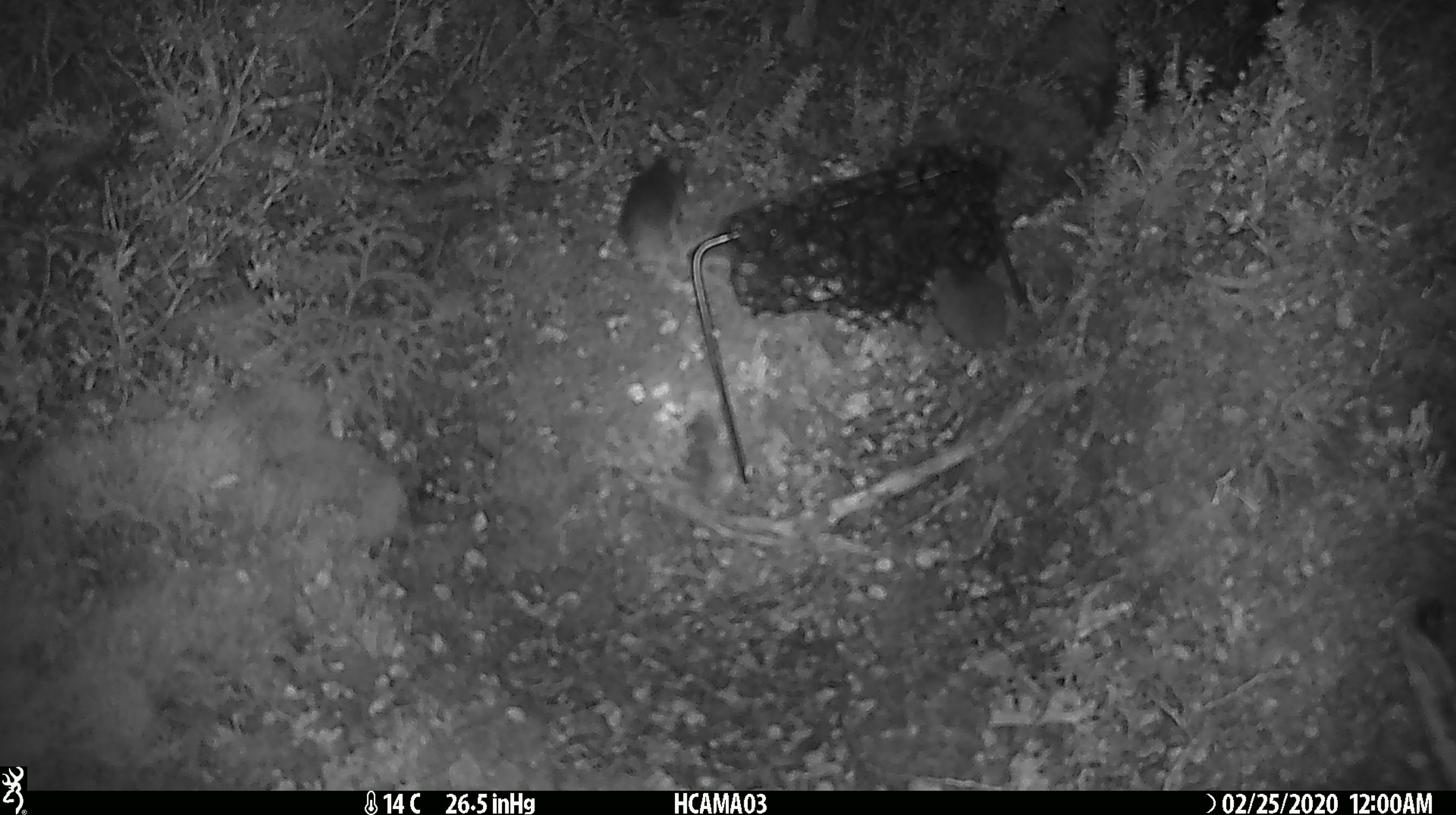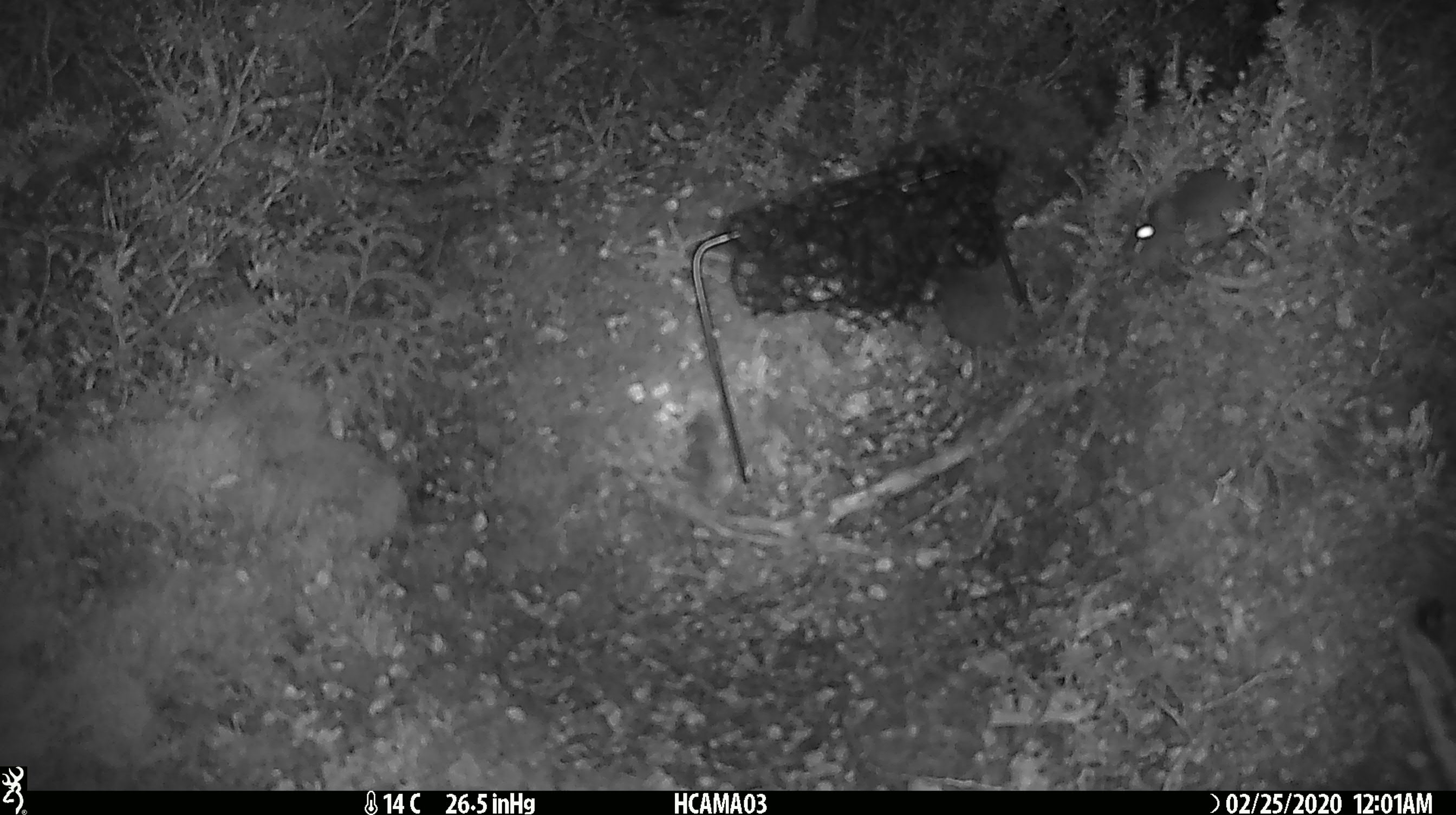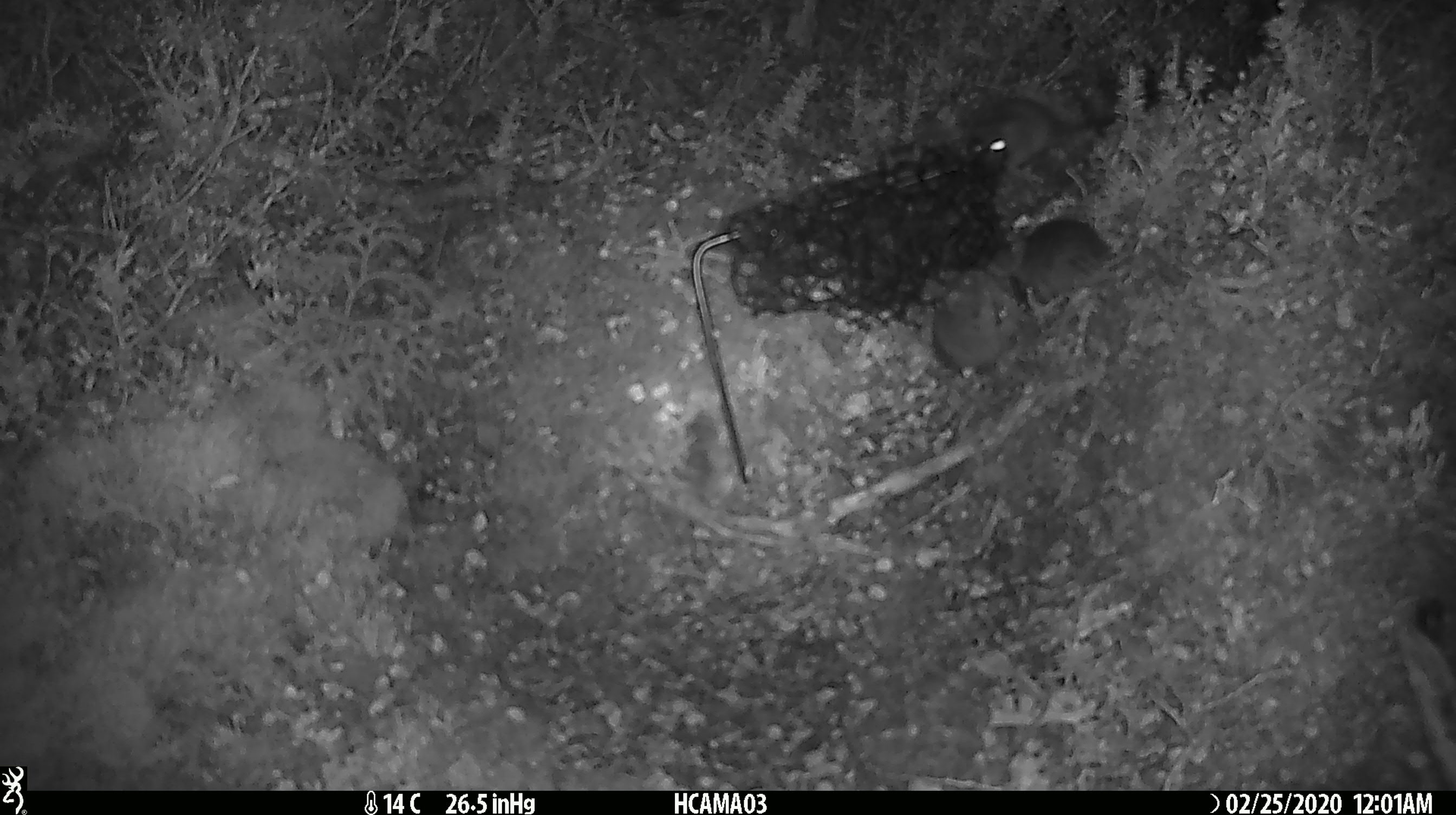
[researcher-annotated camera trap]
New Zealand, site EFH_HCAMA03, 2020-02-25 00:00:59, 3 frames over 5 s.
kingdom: Animalia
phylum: Chordata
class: Mammalia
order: Rodentia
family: Muridae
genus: Mus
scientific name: Mus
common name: mouse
Mouse (Mus).